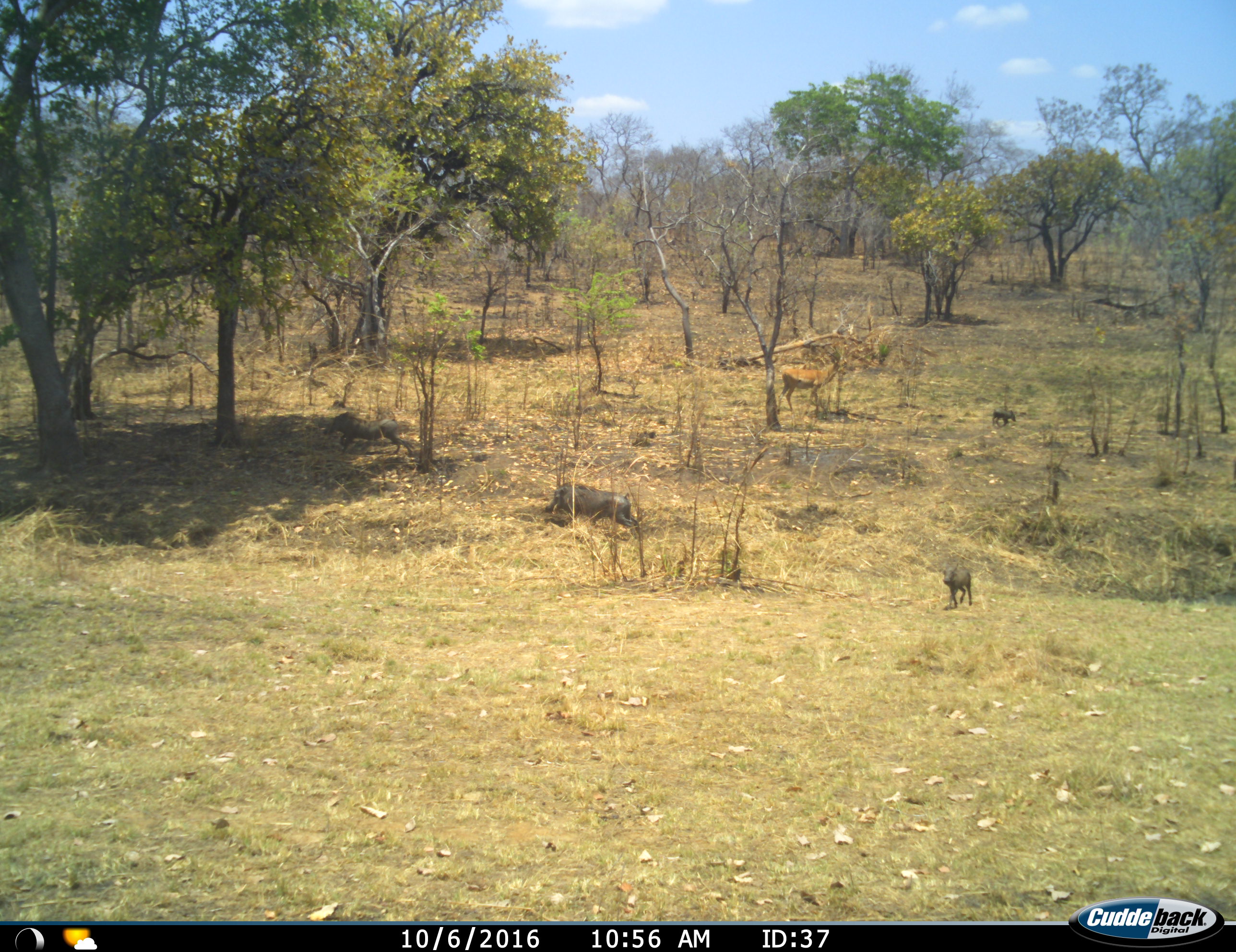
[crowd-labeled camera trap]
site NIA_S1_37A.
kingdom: Animalia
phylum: Chordata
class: Mammalia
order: Artiodactyla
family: Bovidae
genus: Aepyceros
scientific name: Aepyceros melampus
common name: impala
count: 1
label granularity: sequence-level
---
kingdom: Animalia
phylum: Chordata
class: Mammalia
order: Artiodactyla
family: Suidae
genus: Phacochoerus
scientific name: Phacochoerus africanus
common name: warthog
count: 4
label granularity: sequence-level